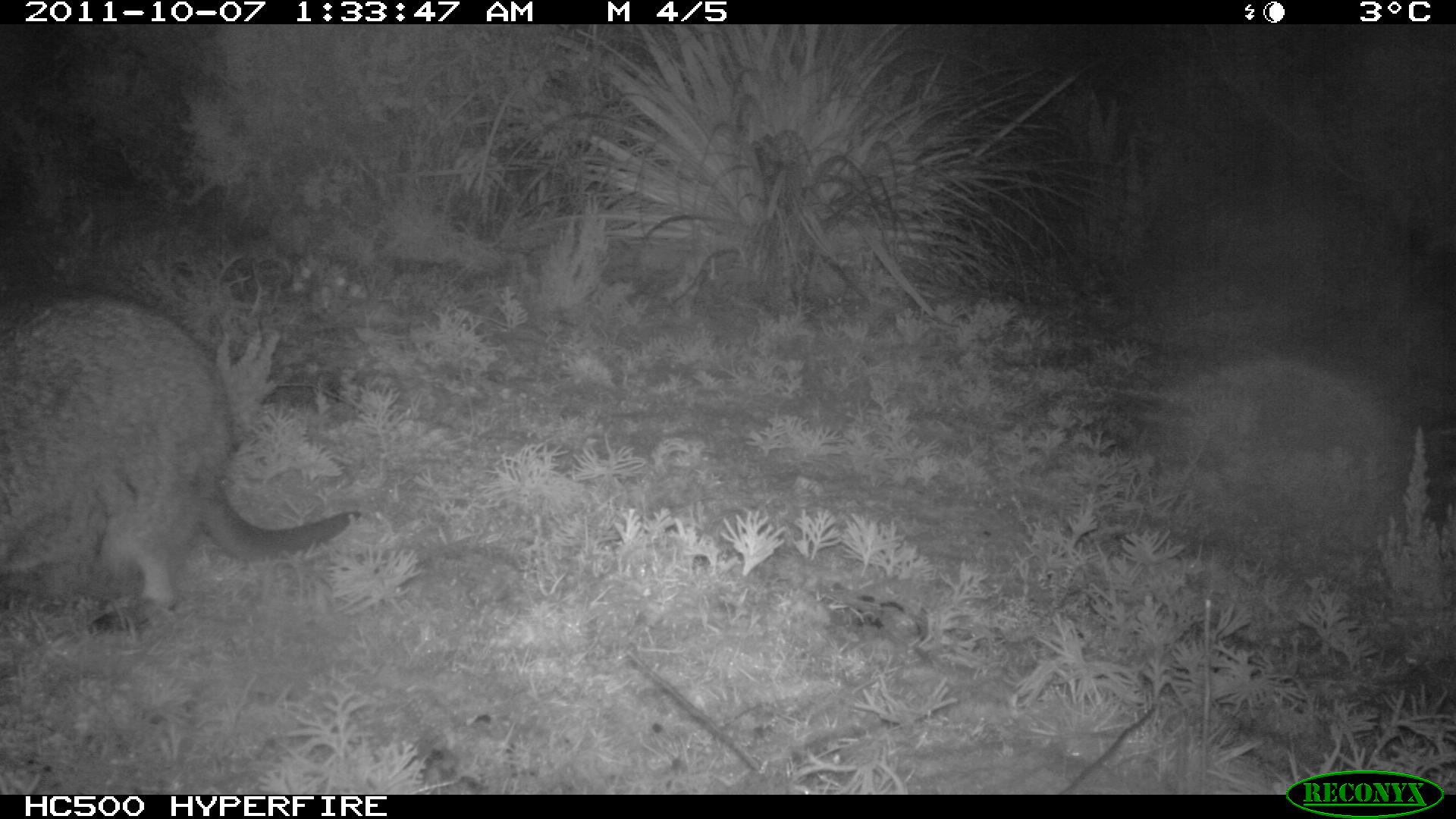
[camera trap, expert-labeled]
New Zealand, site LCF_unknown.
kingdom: Animalia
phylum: Chordata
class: Mammalia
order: Diprotodontia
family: Macropodidae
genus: Notamacropus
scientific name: Notamacropus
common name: wallaby